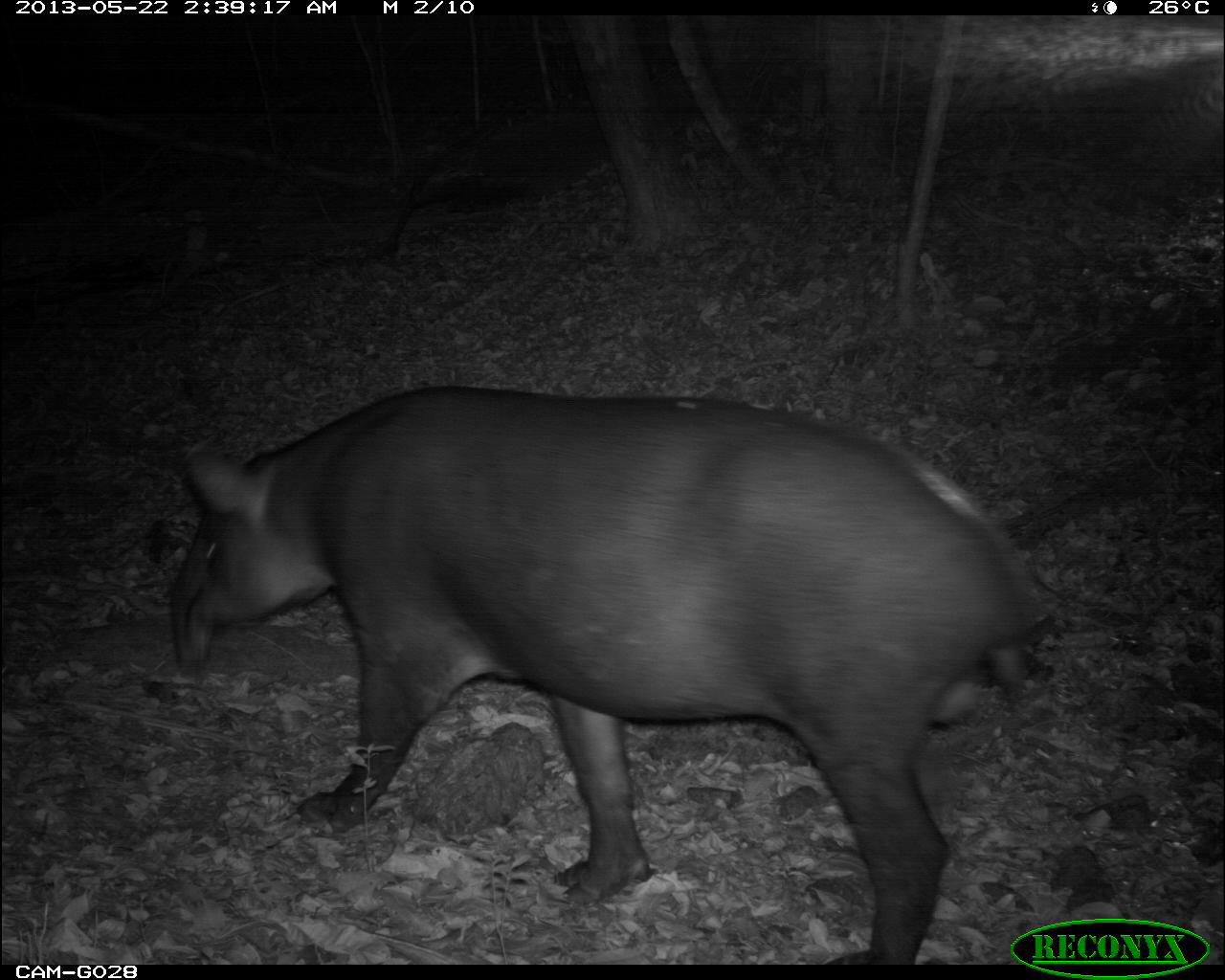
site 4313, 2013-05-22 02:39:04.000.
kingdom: Animalia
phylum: Chordata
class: Mammalia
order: Perissodactyla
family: Tapiridae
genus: Tapirus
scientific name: Tapirus bairdii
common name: baird's tapir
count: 1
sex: female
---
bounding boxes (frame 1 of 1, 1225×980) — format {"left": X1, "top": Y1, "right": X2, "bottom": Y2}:
tapirus bairdii: {"left": 165, "top": 380, "right": 1051, "bottom": 964}